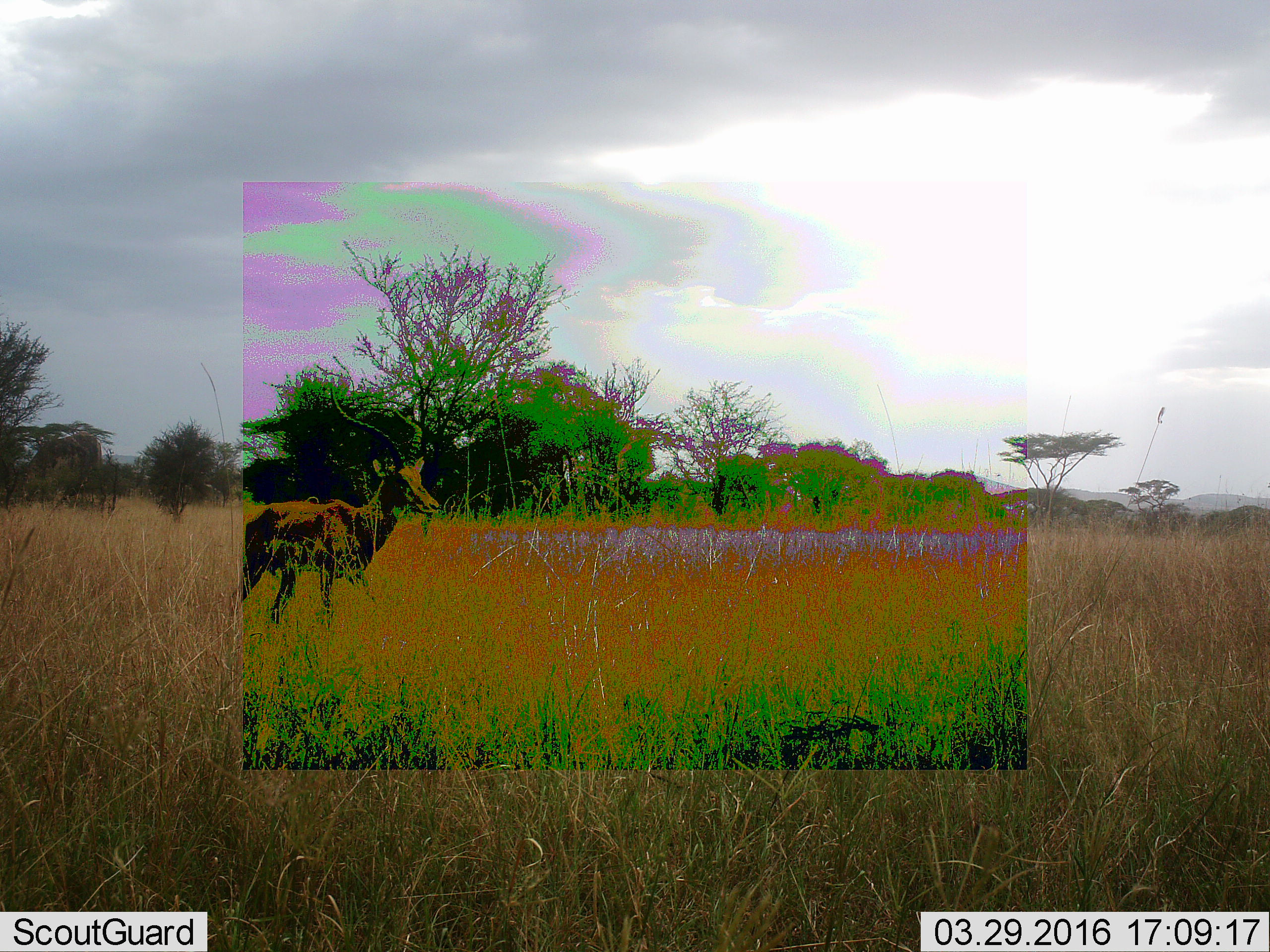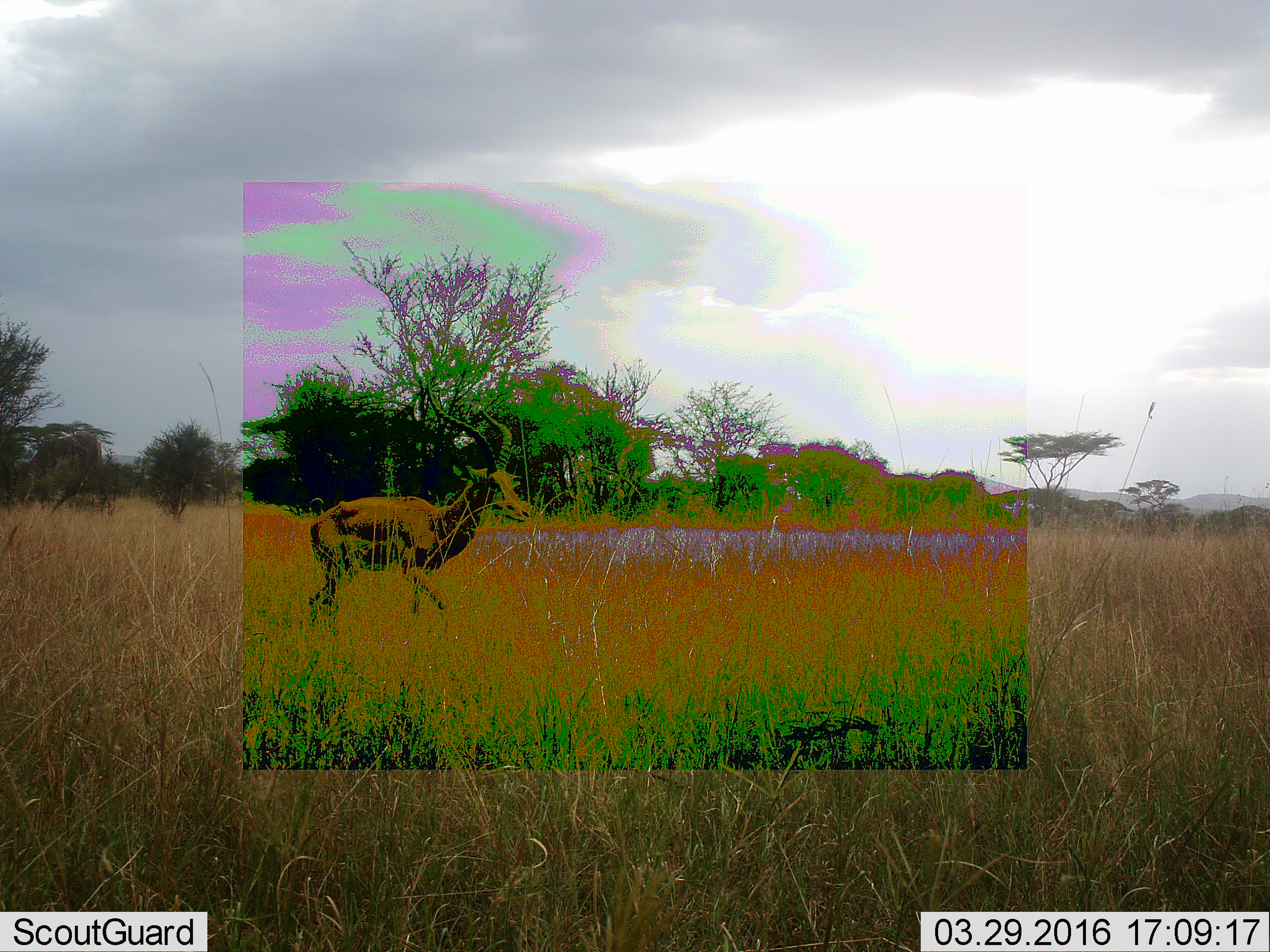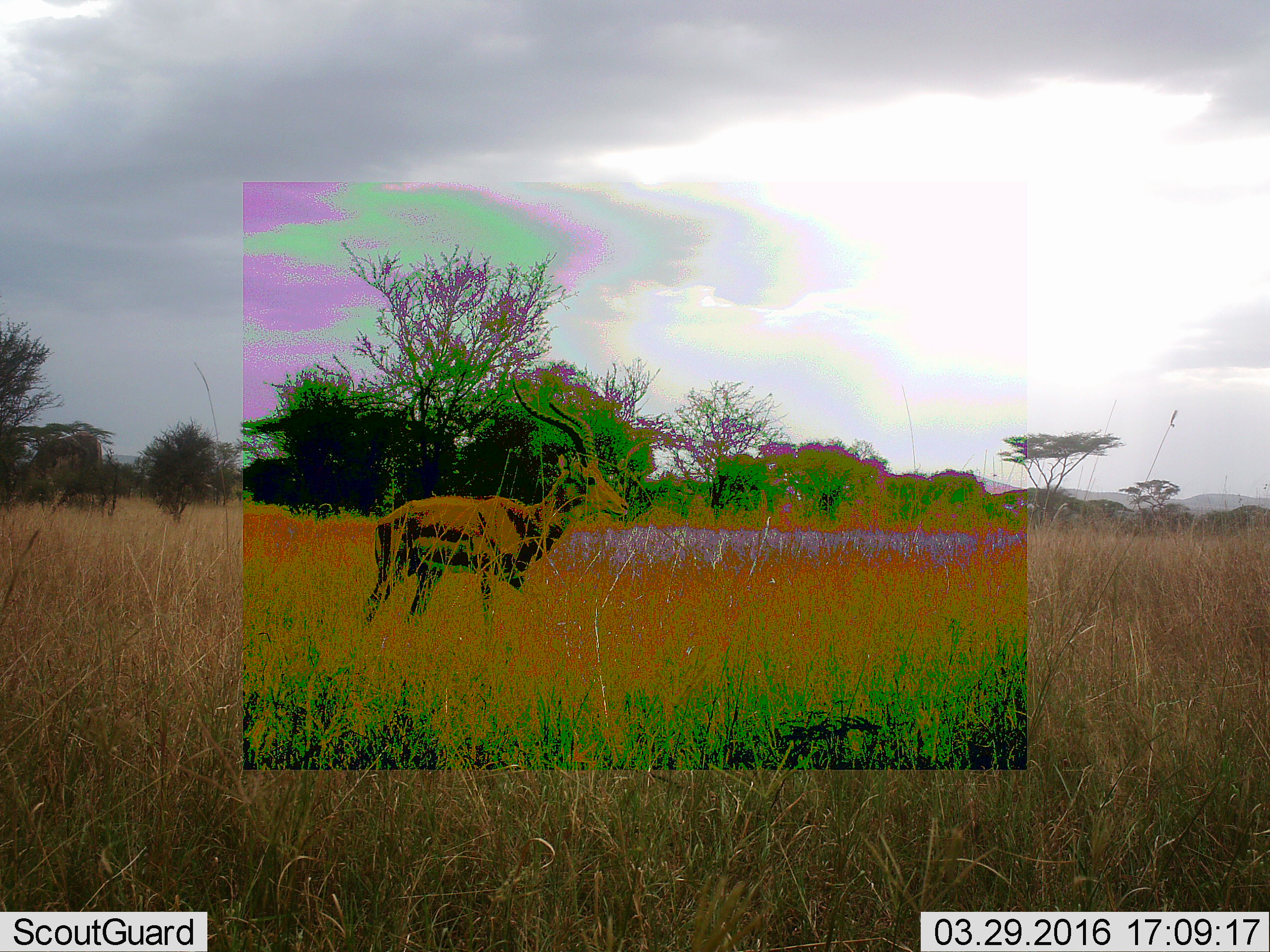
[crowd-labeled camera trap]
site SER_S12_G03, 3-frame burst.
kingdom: Animalia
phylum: Chordata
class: Mammalia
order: Artiodactyla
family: Bovidae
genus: Aepyceros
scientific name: Aepyceros melampus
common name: impala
Impala (Aepyceros melampus), count 1. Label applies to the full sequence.